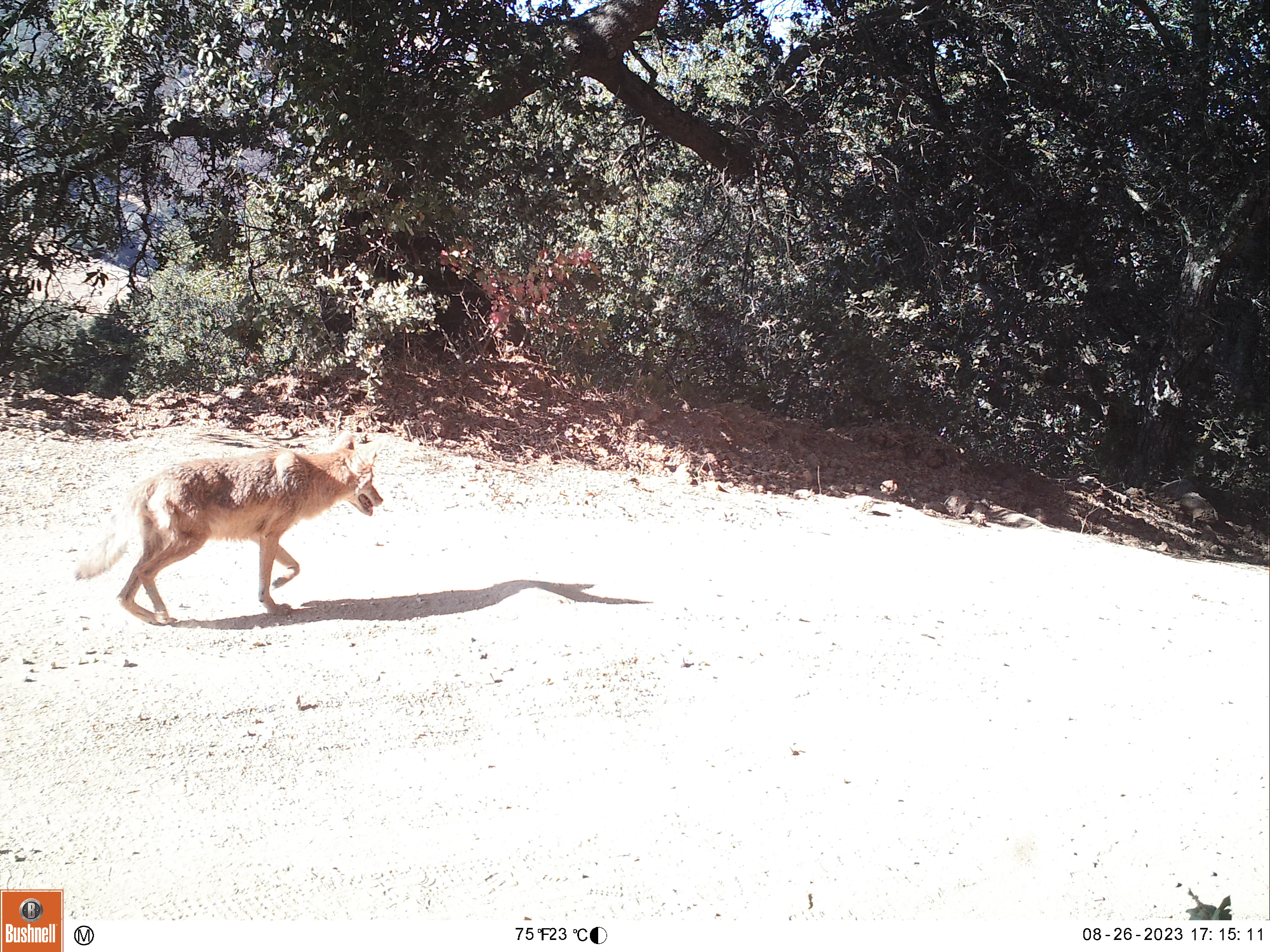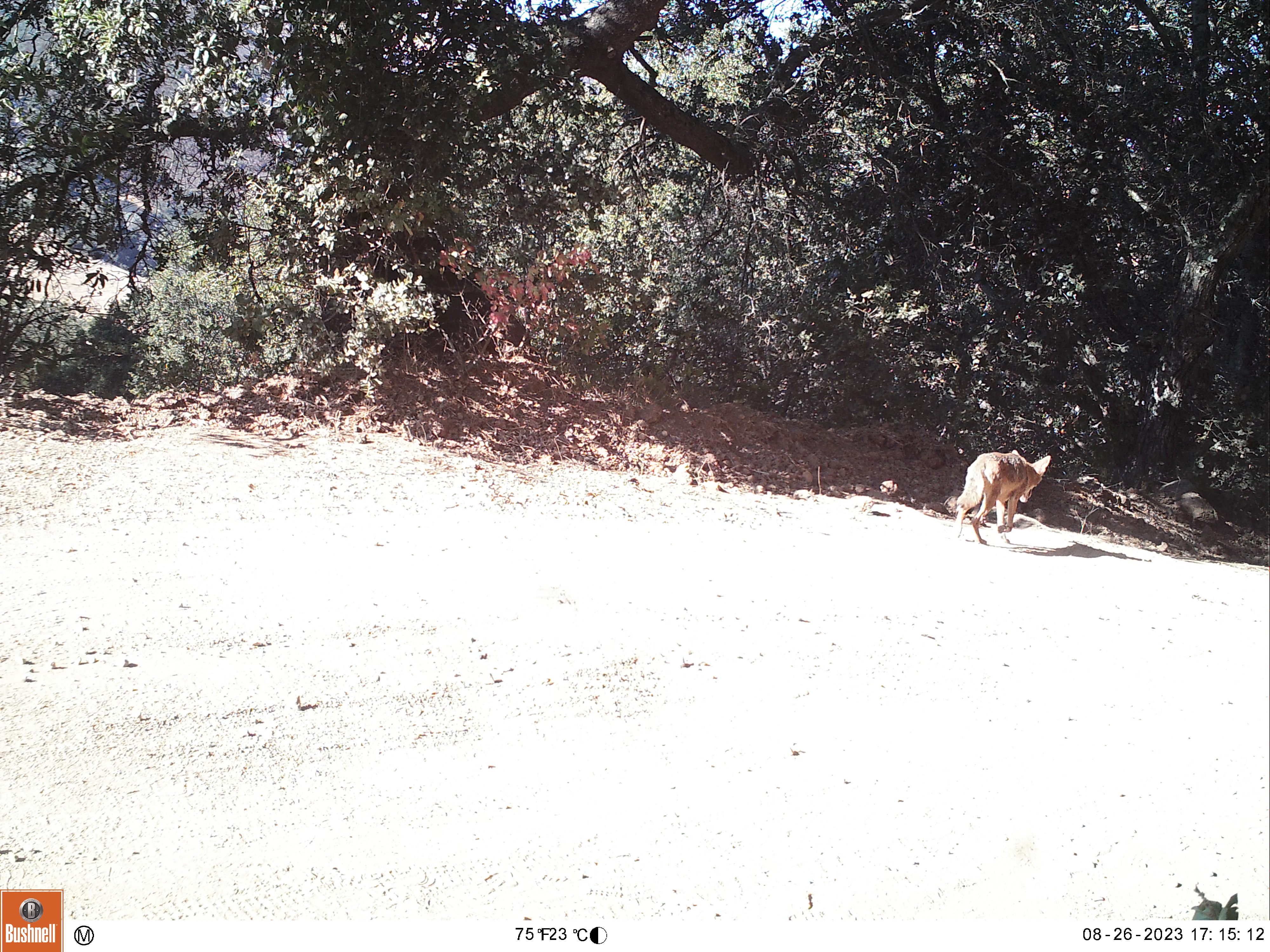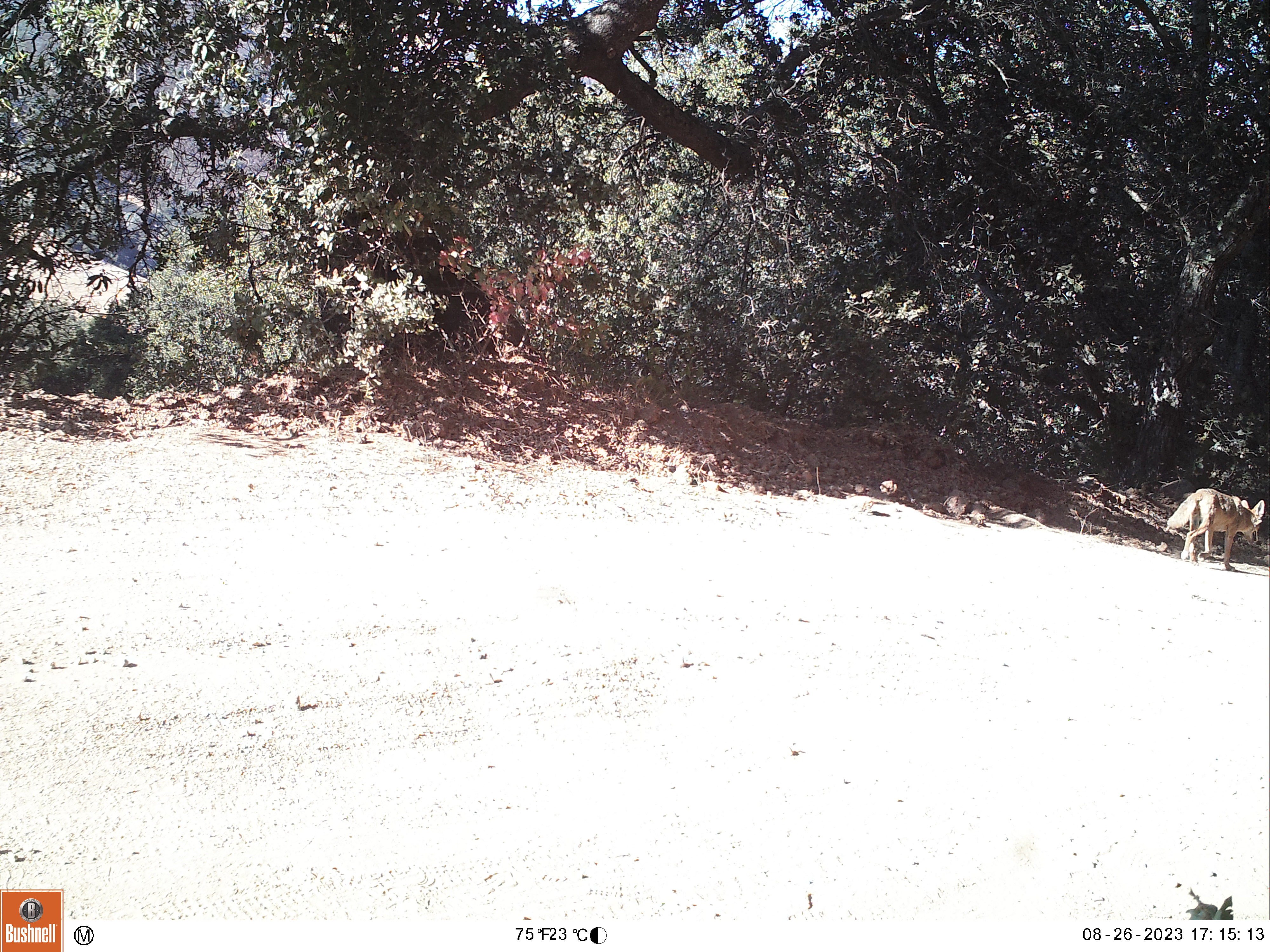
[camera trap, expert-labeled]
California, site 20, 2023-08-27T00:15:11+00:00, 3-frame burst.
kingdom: Animalia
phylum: Chordata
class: Mammalia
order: Carnivora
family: Canidae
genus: Canis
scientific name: Canis latrans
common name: coyote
Coyote (Canis latrans).